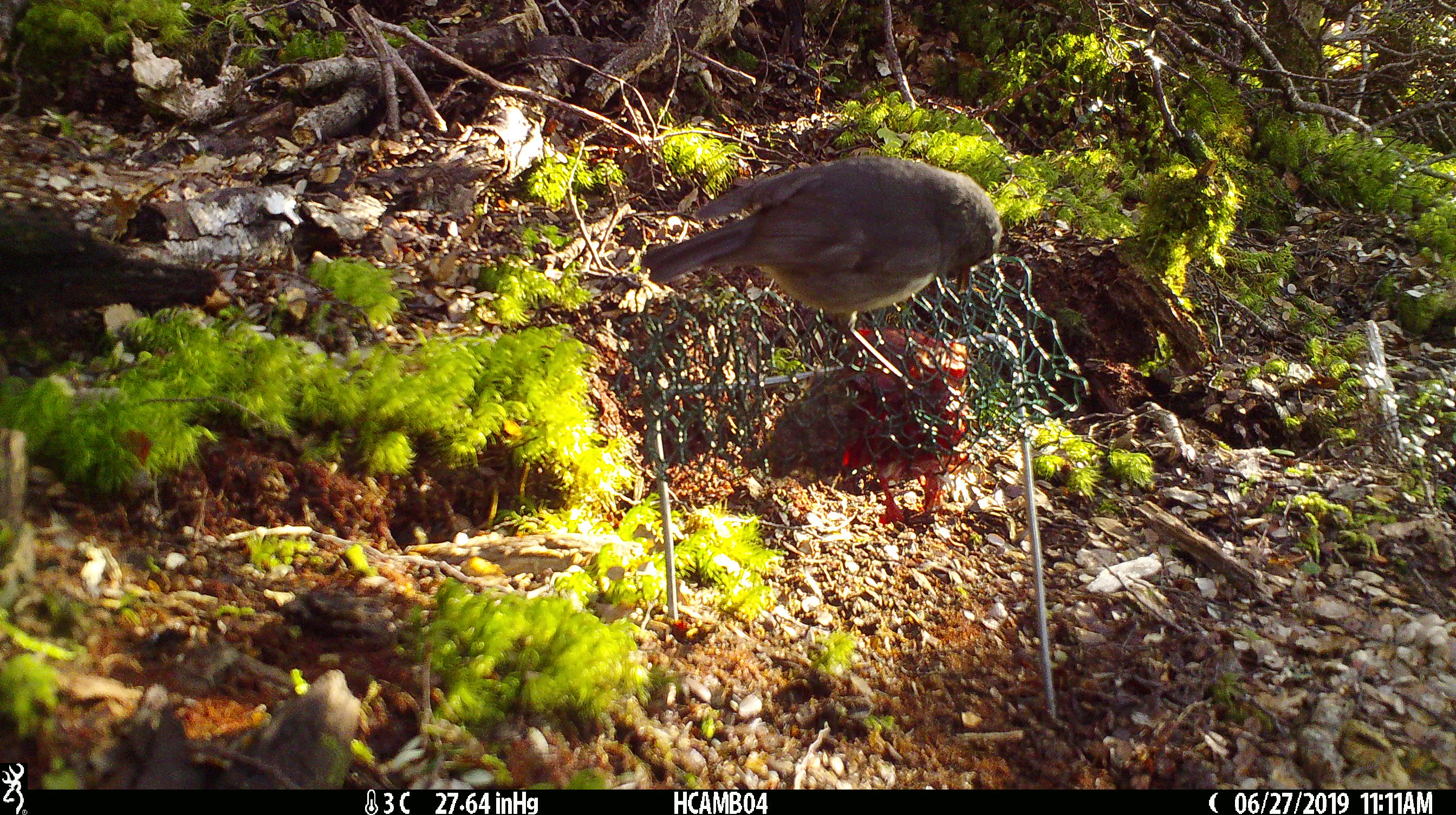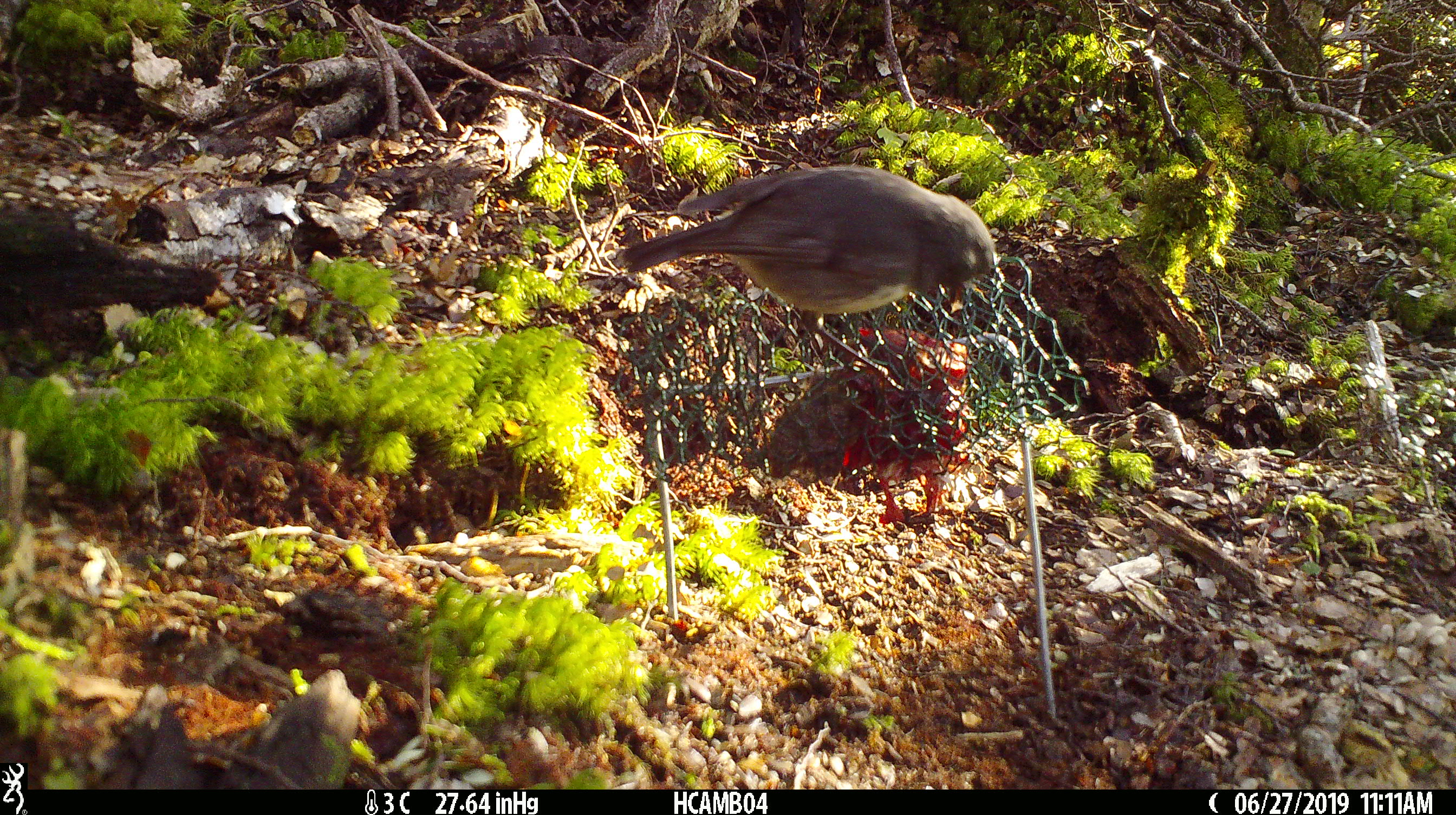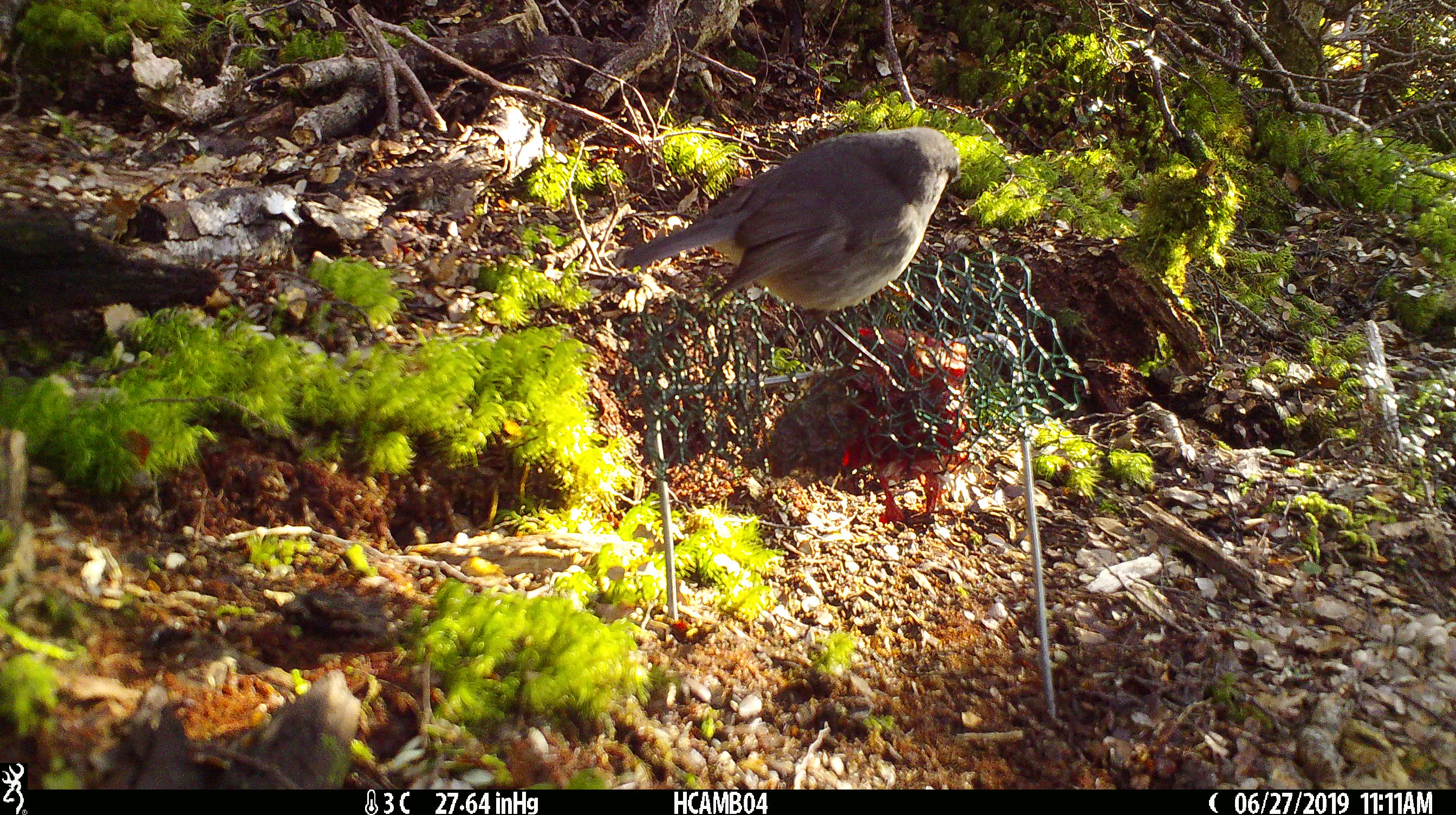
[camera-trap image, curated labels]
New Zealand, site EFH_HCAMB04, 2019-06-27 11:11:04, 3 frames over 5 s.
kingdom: Animalia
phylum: Chordata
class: Aves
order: Passeriformes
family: Petroicidae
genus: Petroica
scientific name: Petroica australis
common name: new zealand robin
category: robin